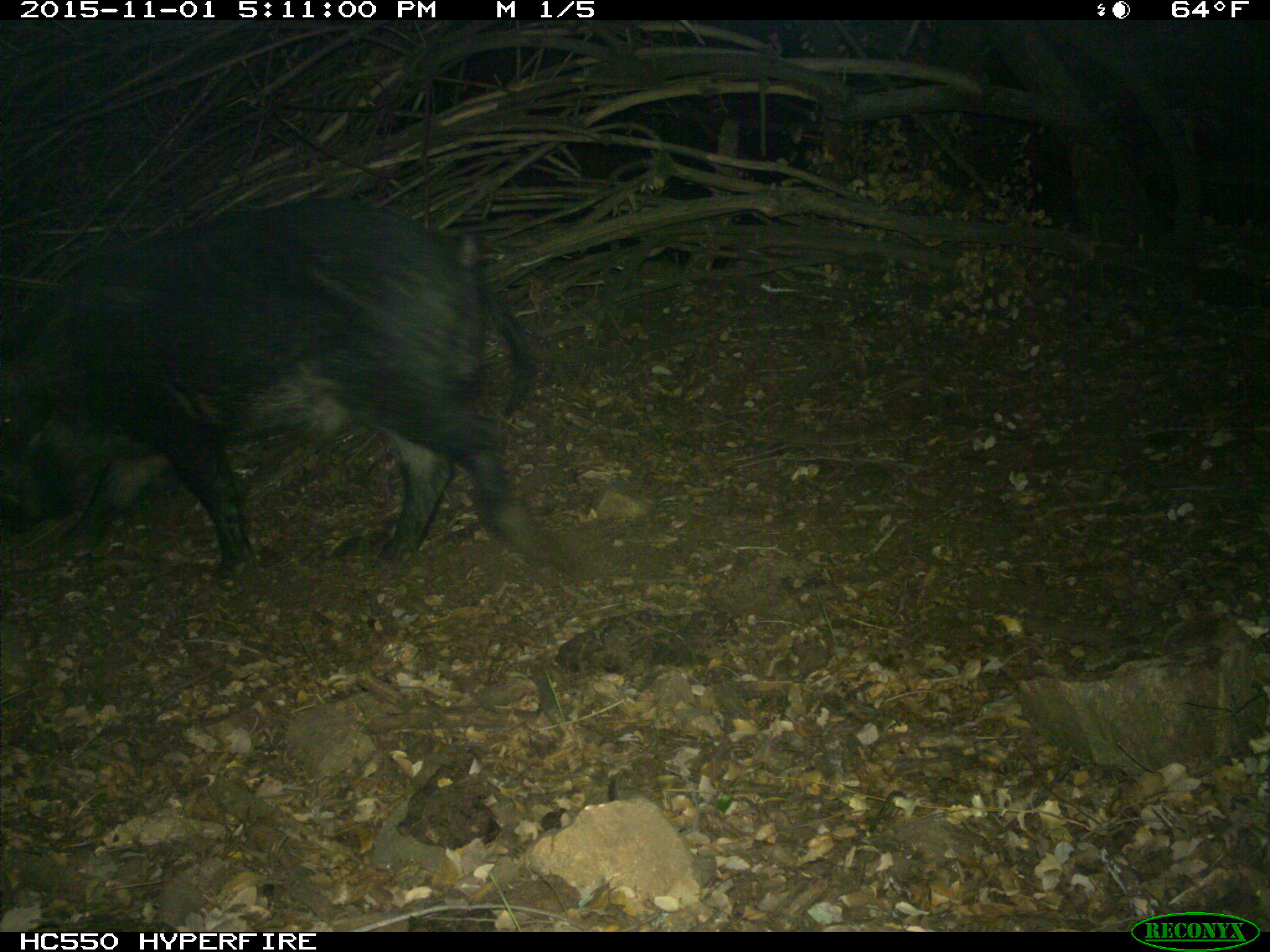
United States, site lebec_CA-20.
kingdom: Animalia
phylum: Chordata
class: Mammalia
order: Artiodactyla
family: Suidae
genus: Sus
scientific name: Sus scrofa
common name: wild boar